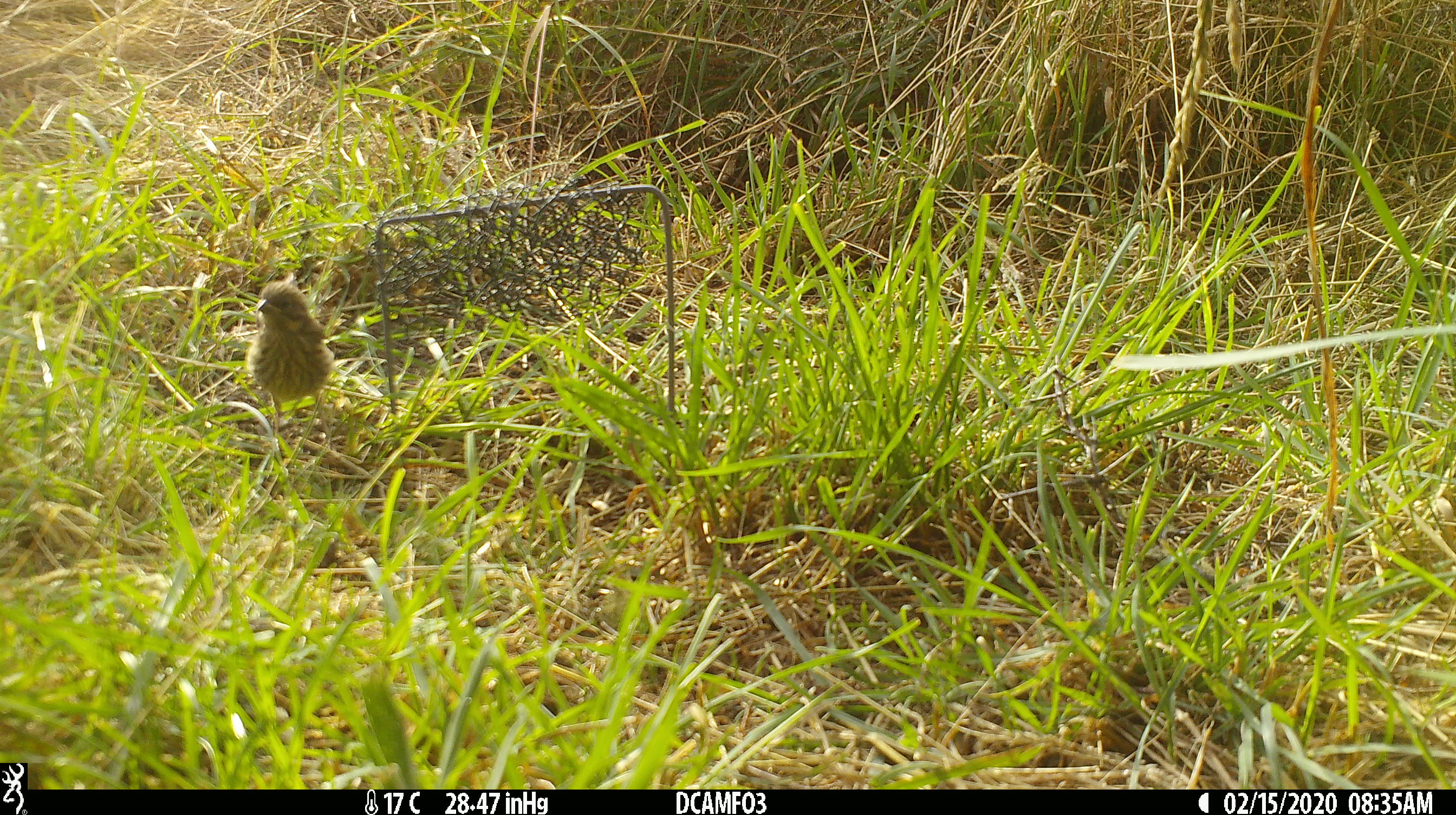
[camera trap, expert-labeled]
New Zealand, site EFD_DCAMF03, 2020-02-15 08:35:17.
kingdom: Animalia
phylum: Chordata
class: Aves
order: Passeriformes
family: Prunellidae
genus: Prunella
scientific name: Prunella modularis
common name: dunnock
Dunnock (Prunella modularis).